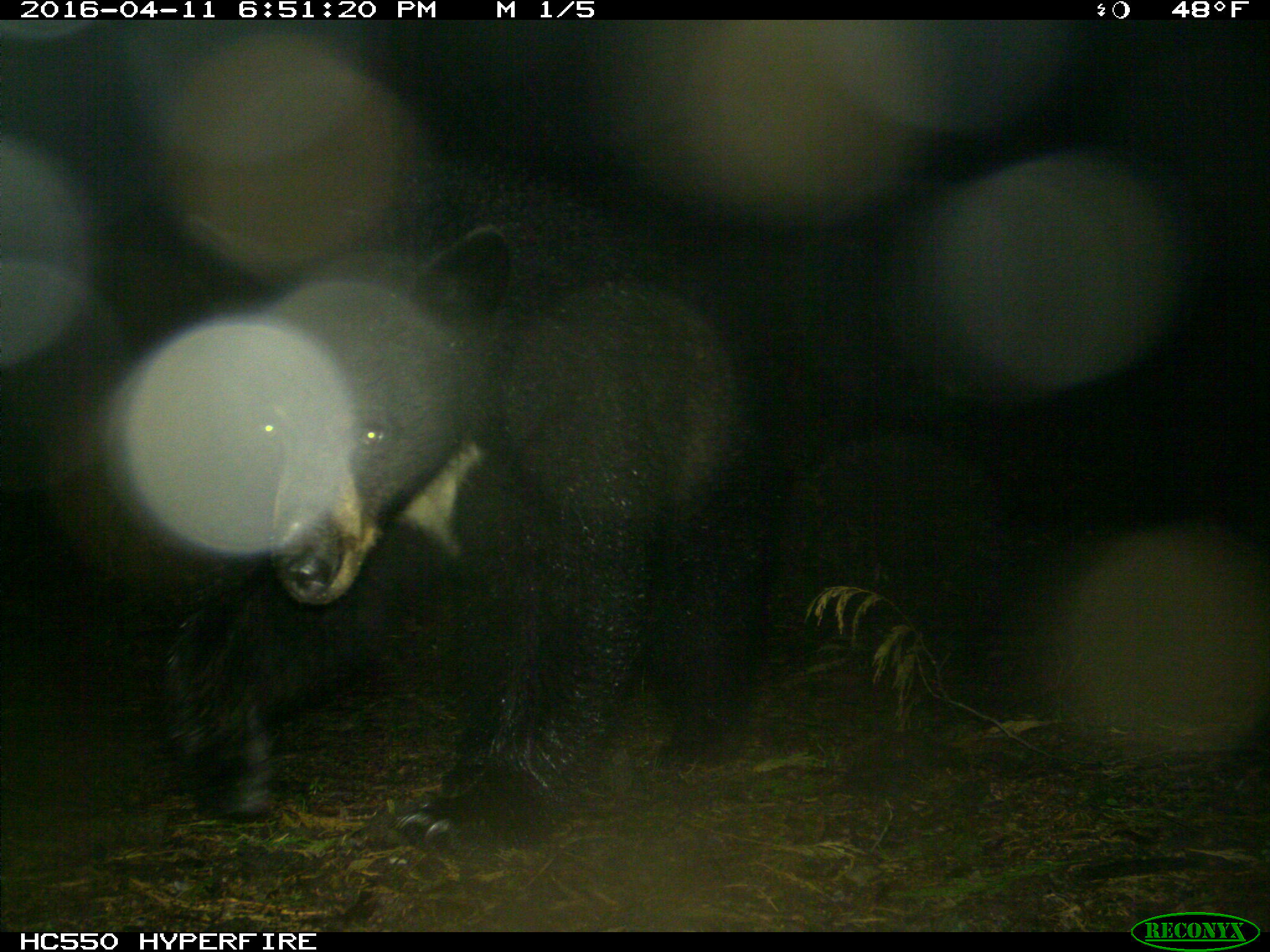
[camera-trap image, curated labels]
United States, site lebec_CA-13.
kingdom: Animalia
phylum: Chordata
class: Mammalia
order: Carnivora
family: Ursidae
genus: Ursus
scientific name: Ursus americanus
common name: american black bear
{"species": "Ursus americanus (american black bear)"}